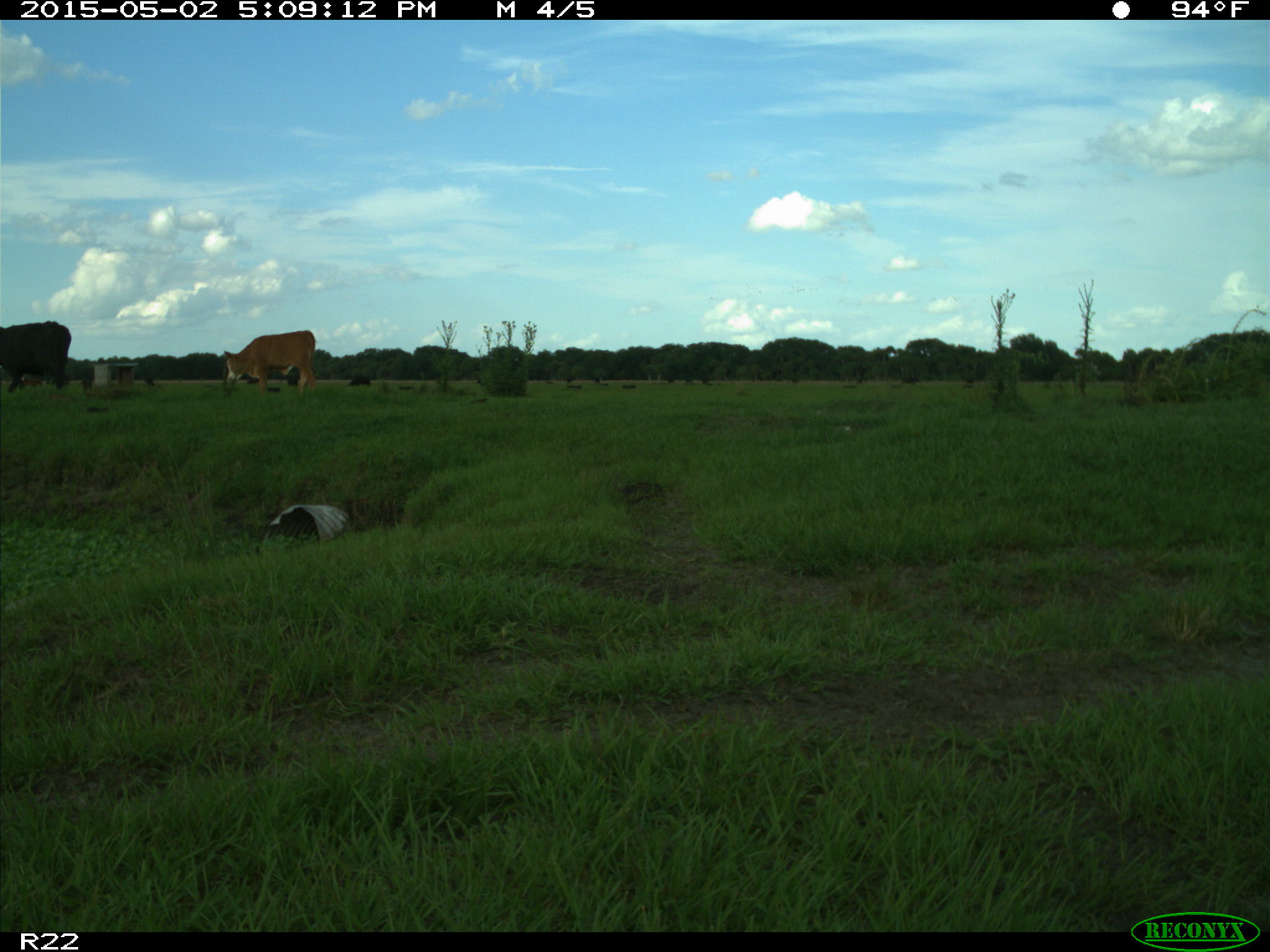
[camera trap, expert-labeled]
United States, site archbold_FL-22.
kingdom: Animalia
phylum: Chordata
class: Mammalia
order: Artiodactyla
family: Bovidae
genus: Bos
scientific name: Bos taurus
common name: domestic cow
Bos taurus (domestic cow).